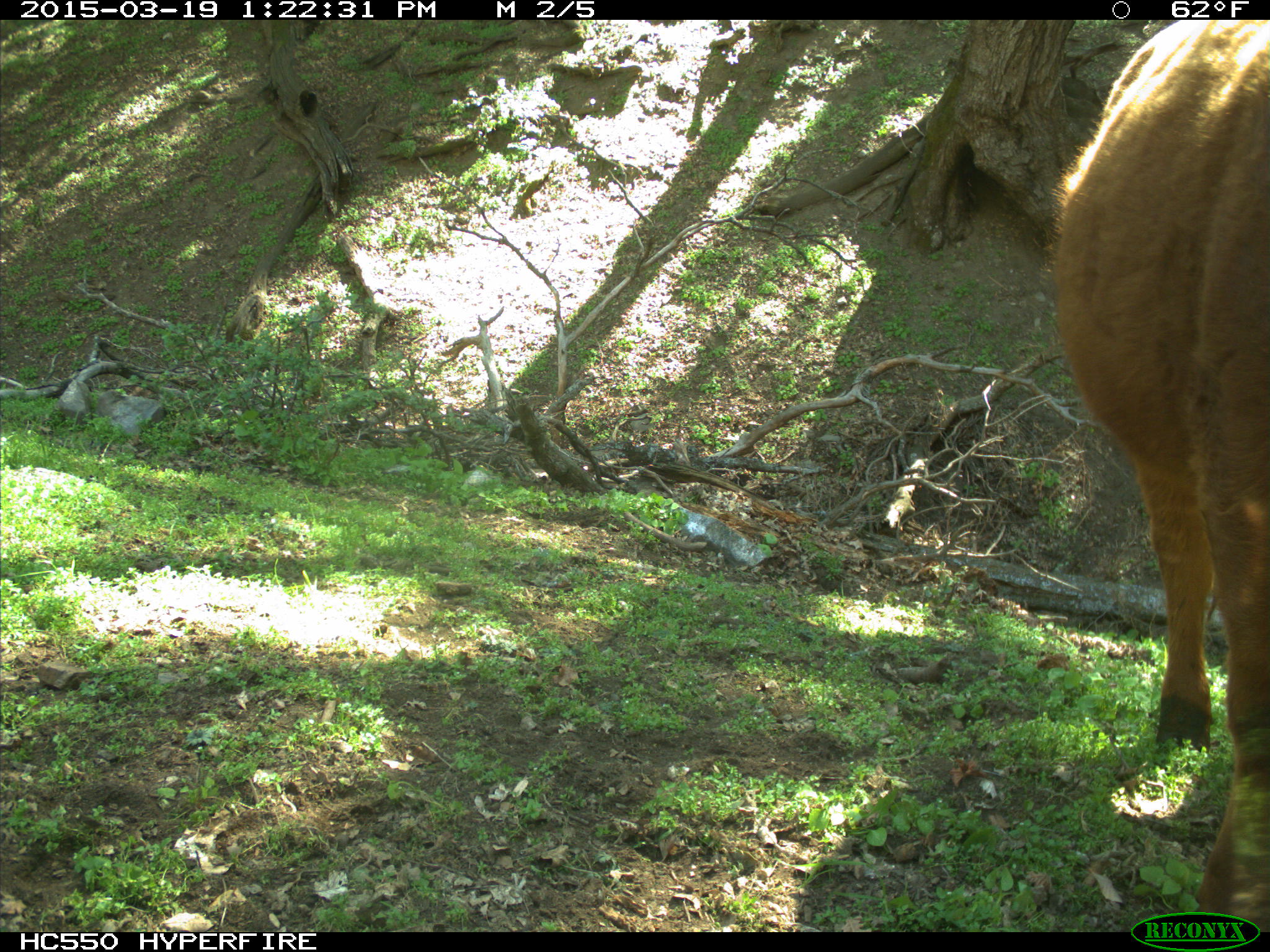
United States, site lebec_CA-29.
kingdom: Animalia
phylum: Chordata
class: Mammalia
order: Artiodactyla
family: Bovidae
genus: Bos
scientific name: Bos taurus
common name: domestic cow